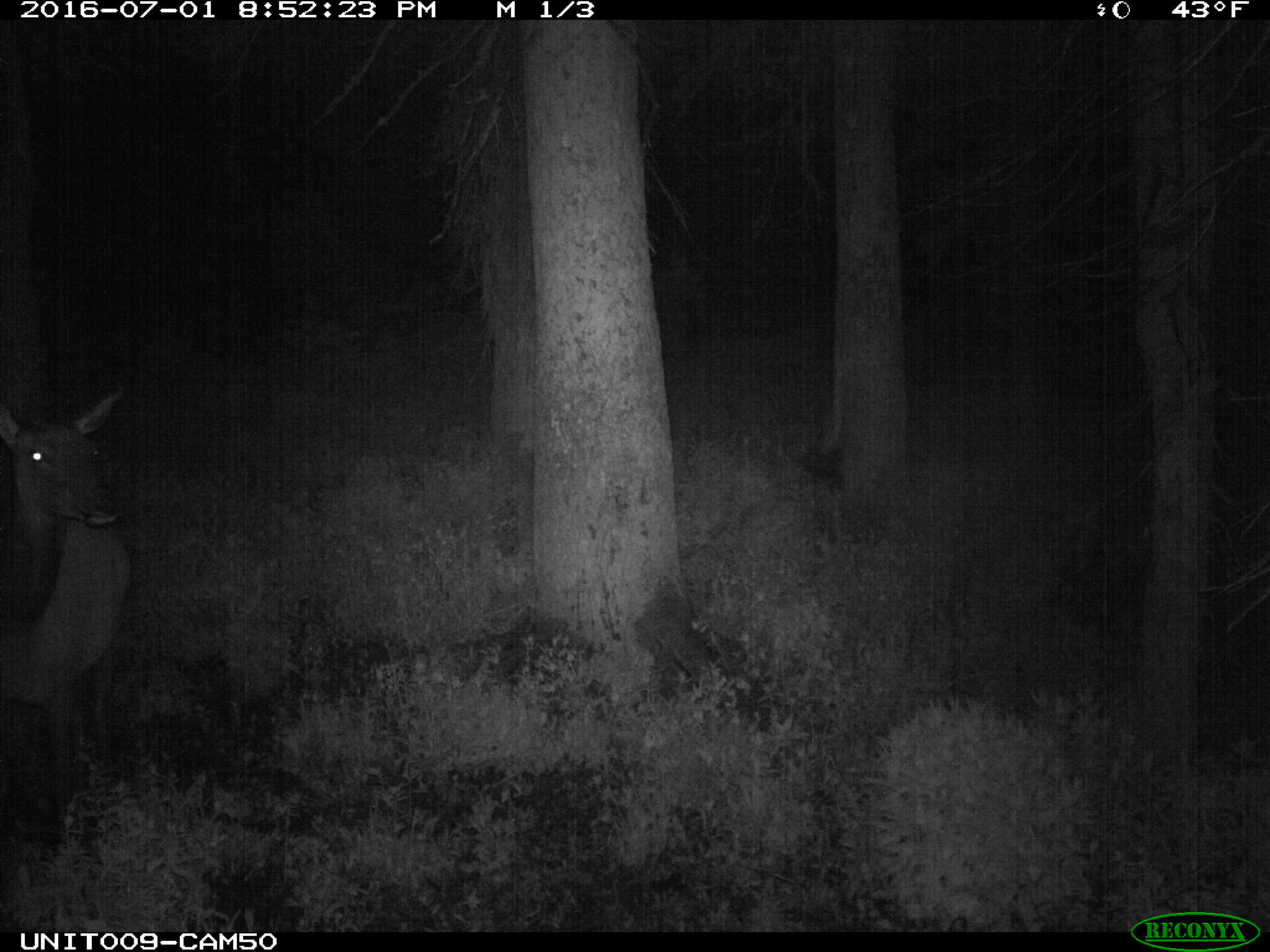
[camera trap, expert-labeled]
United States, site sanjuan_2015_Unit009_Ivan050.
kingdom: Animalia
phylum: Chordata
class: Mammalia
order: Artiodactyla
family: Cervidae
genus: Cervus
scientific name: Cervus elaphus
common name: red deer